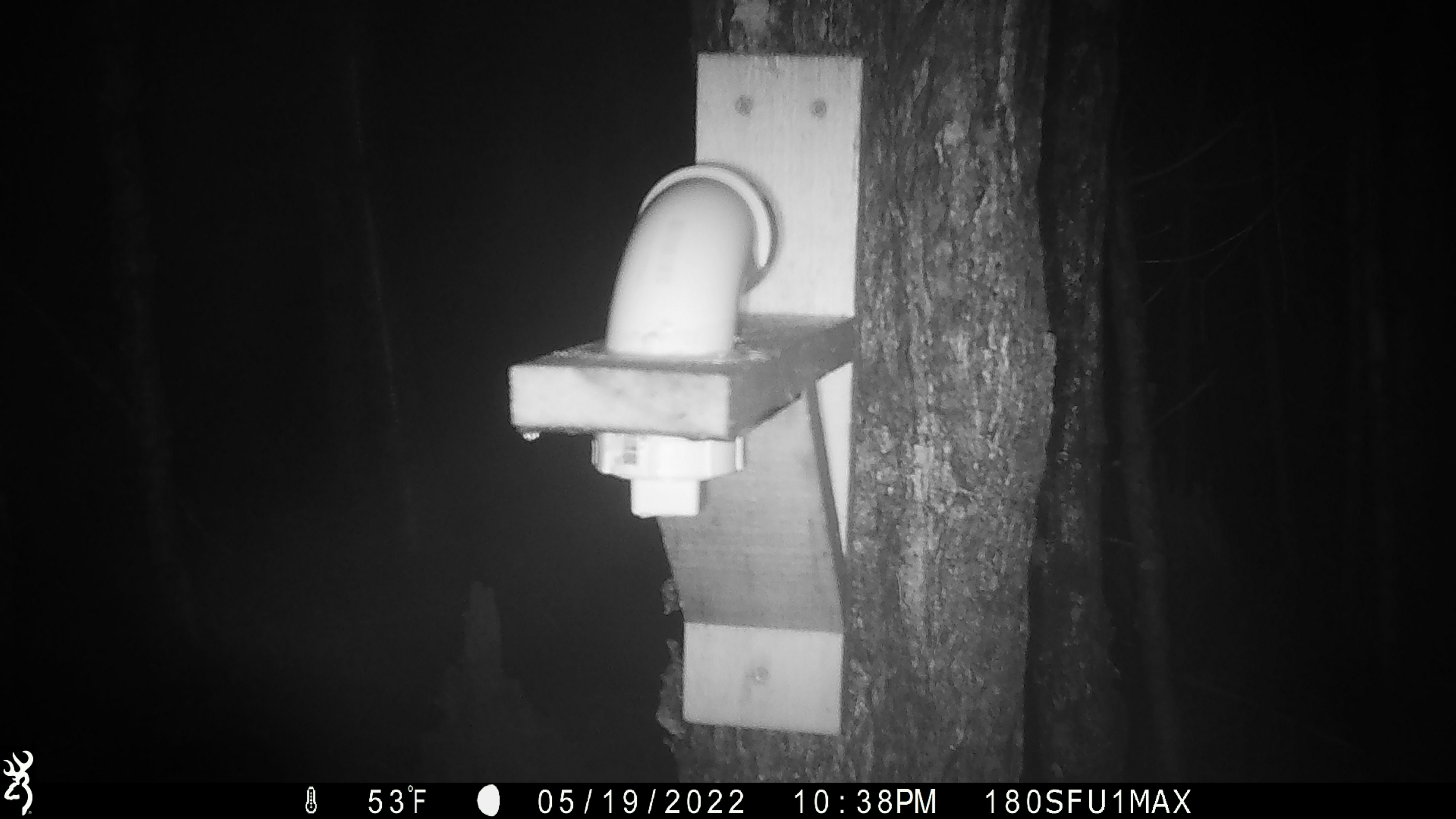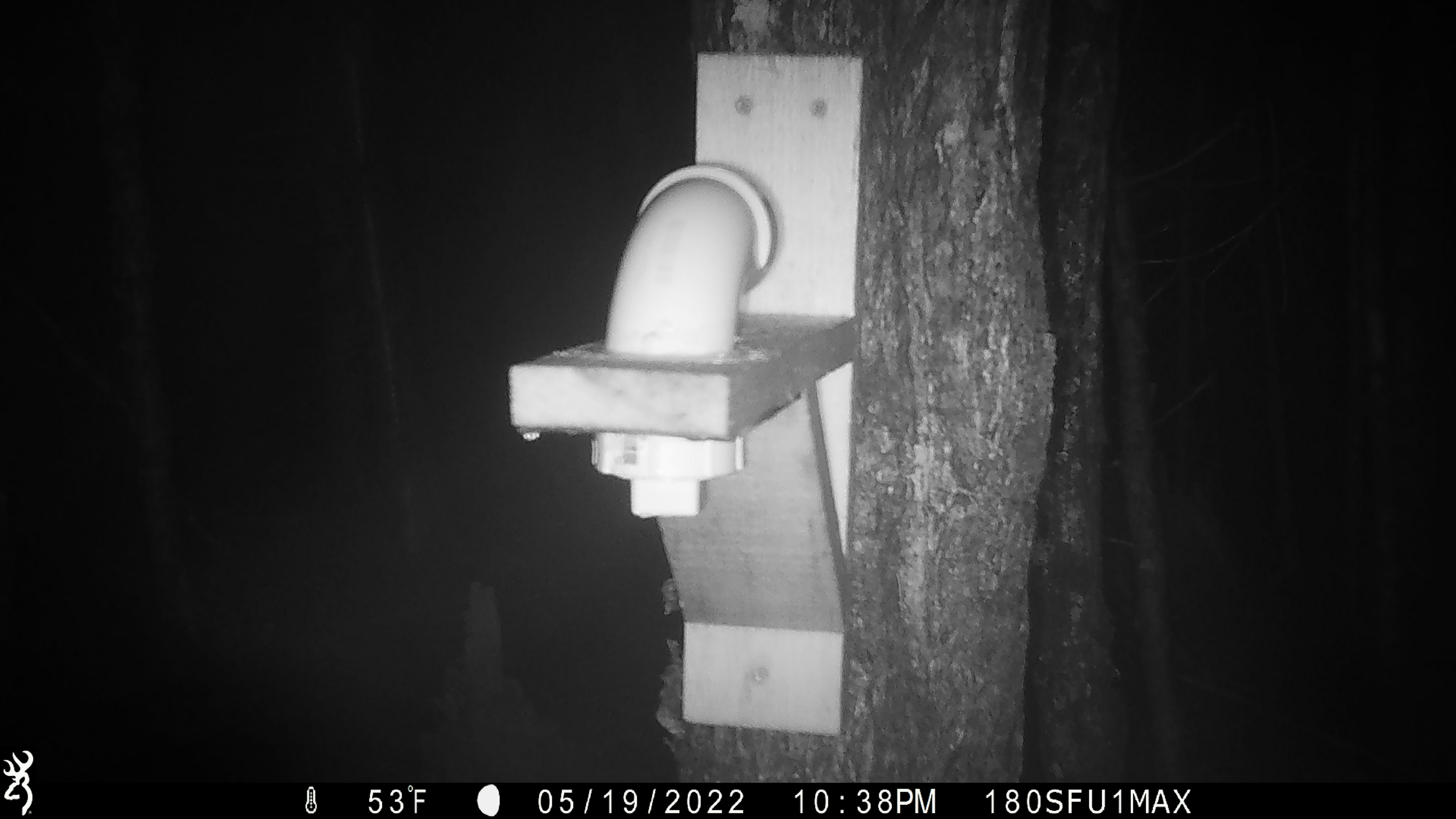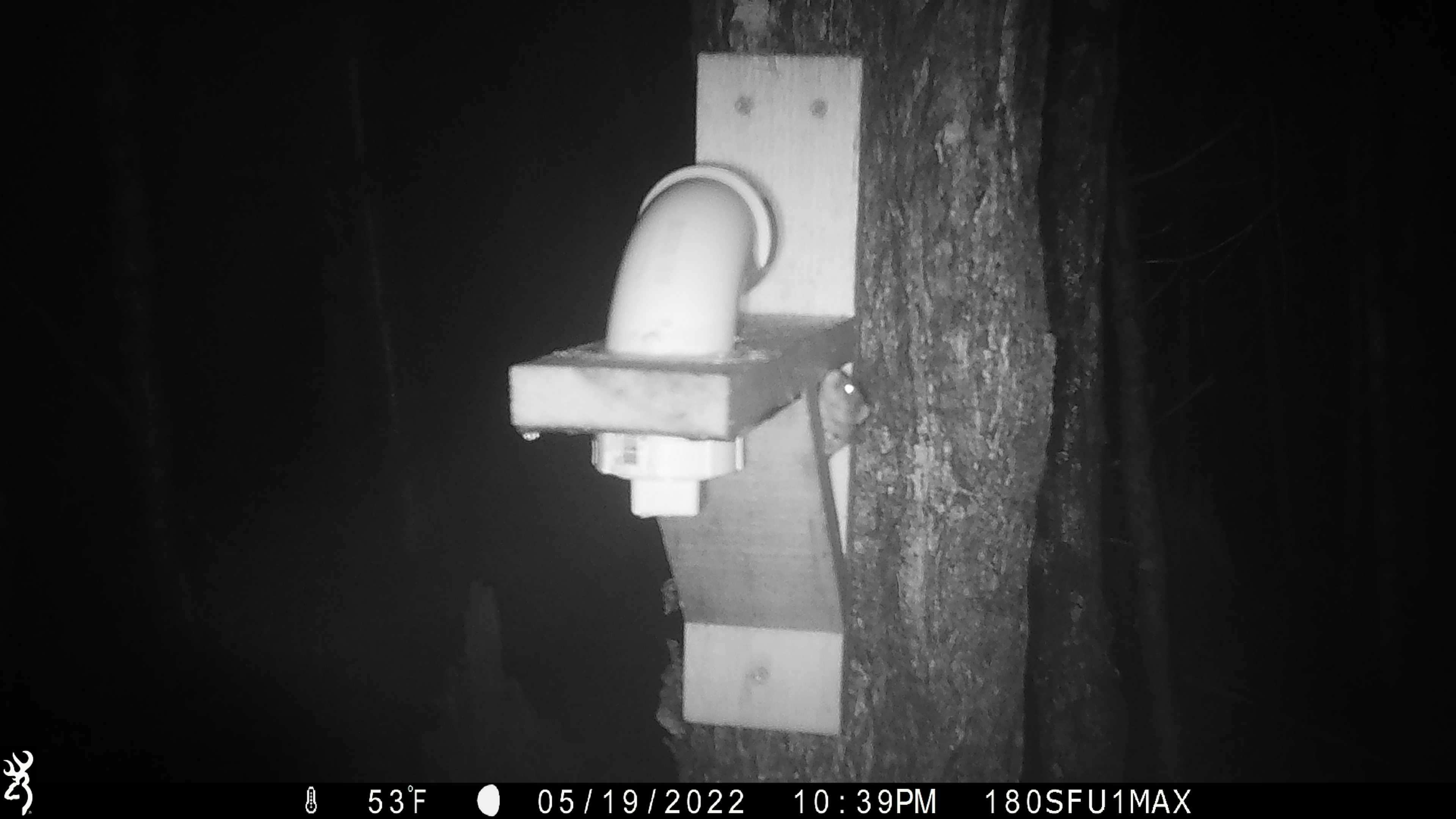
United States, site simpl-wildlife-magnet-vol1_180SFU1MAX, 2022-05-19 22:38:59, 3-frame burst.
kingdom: Animalia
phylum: Chordata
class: Mammalia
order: Rodentia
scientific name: Rodentia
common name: mouse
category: mouse sp.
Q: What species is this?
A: Mouse sp. (mouse) (Rodentia).